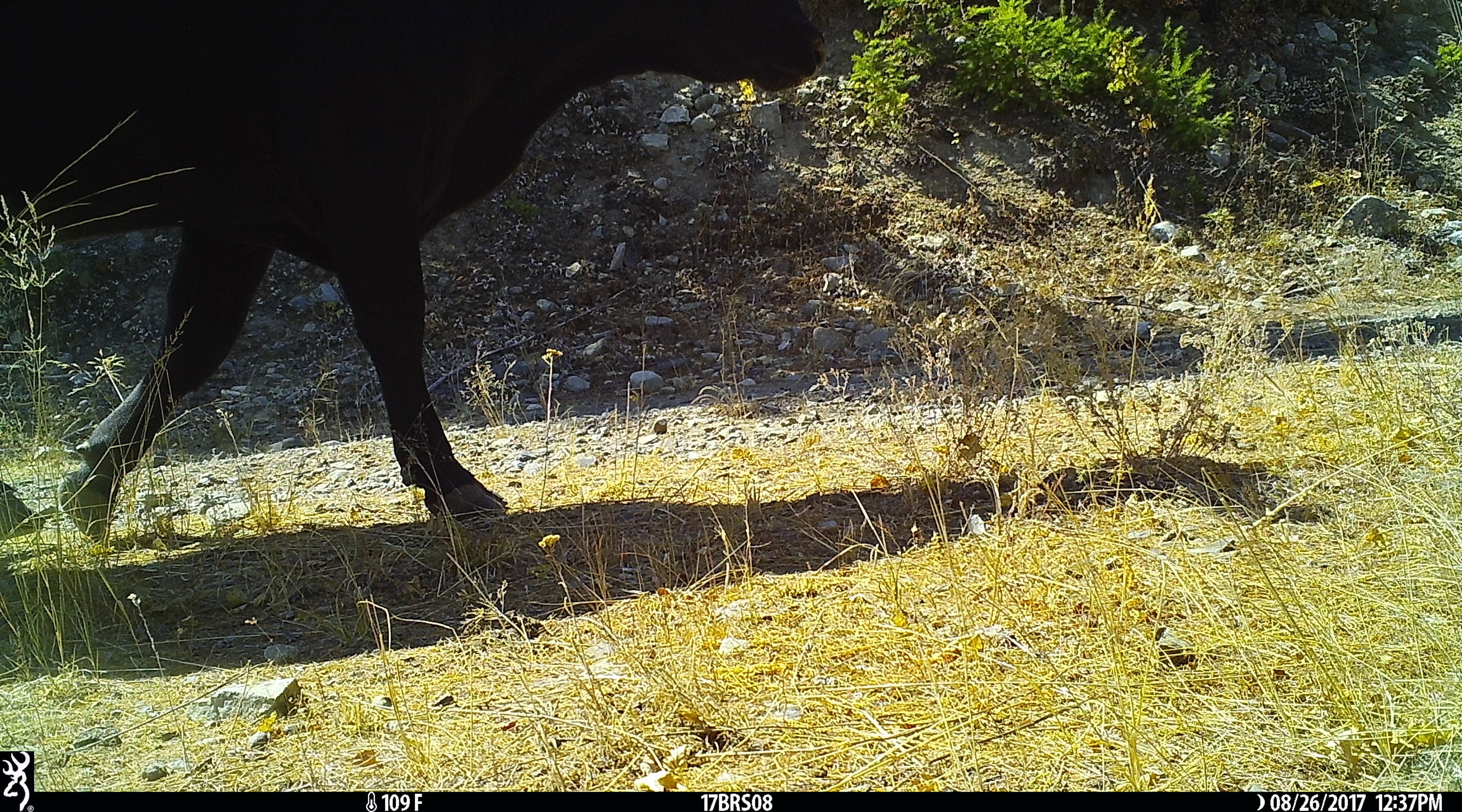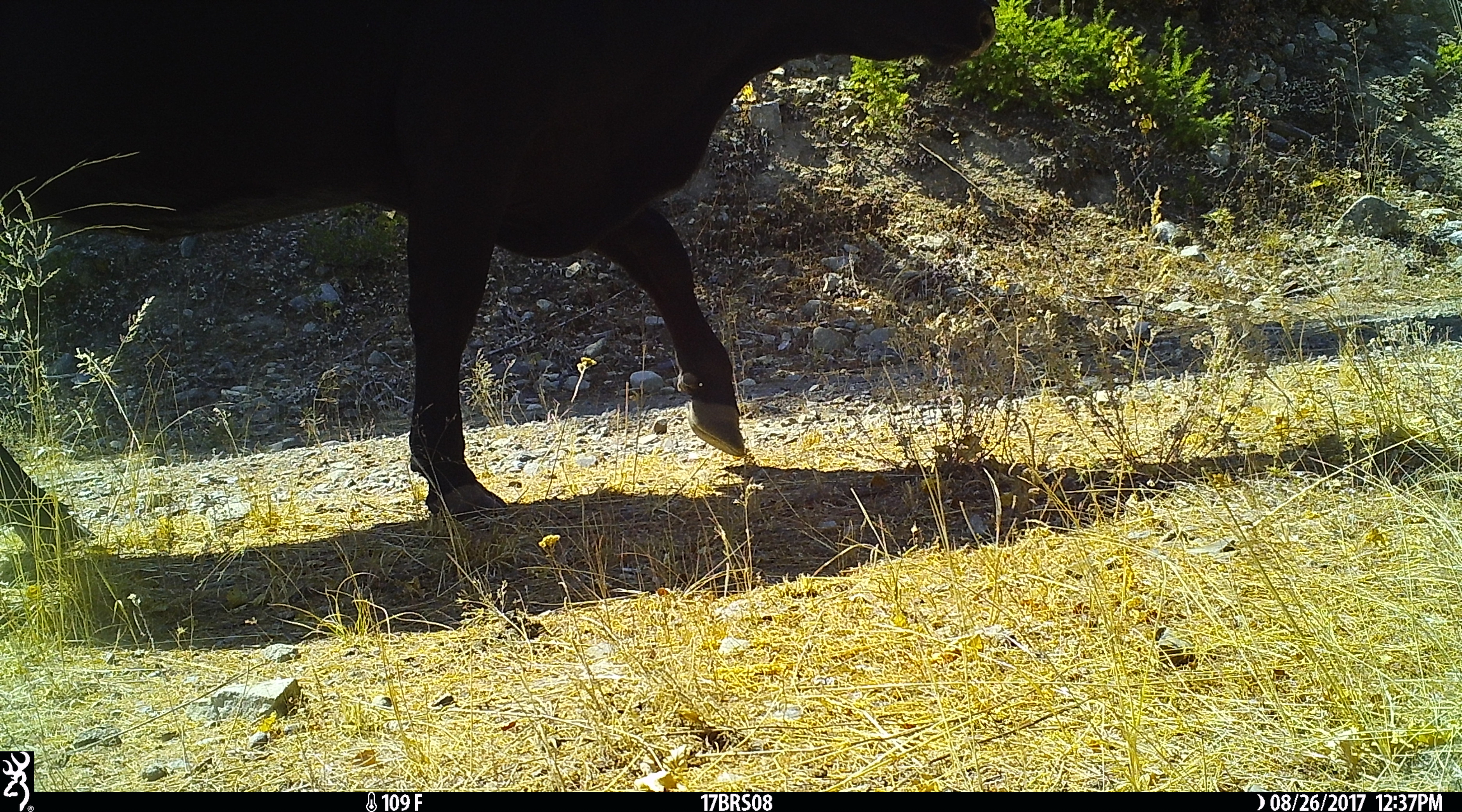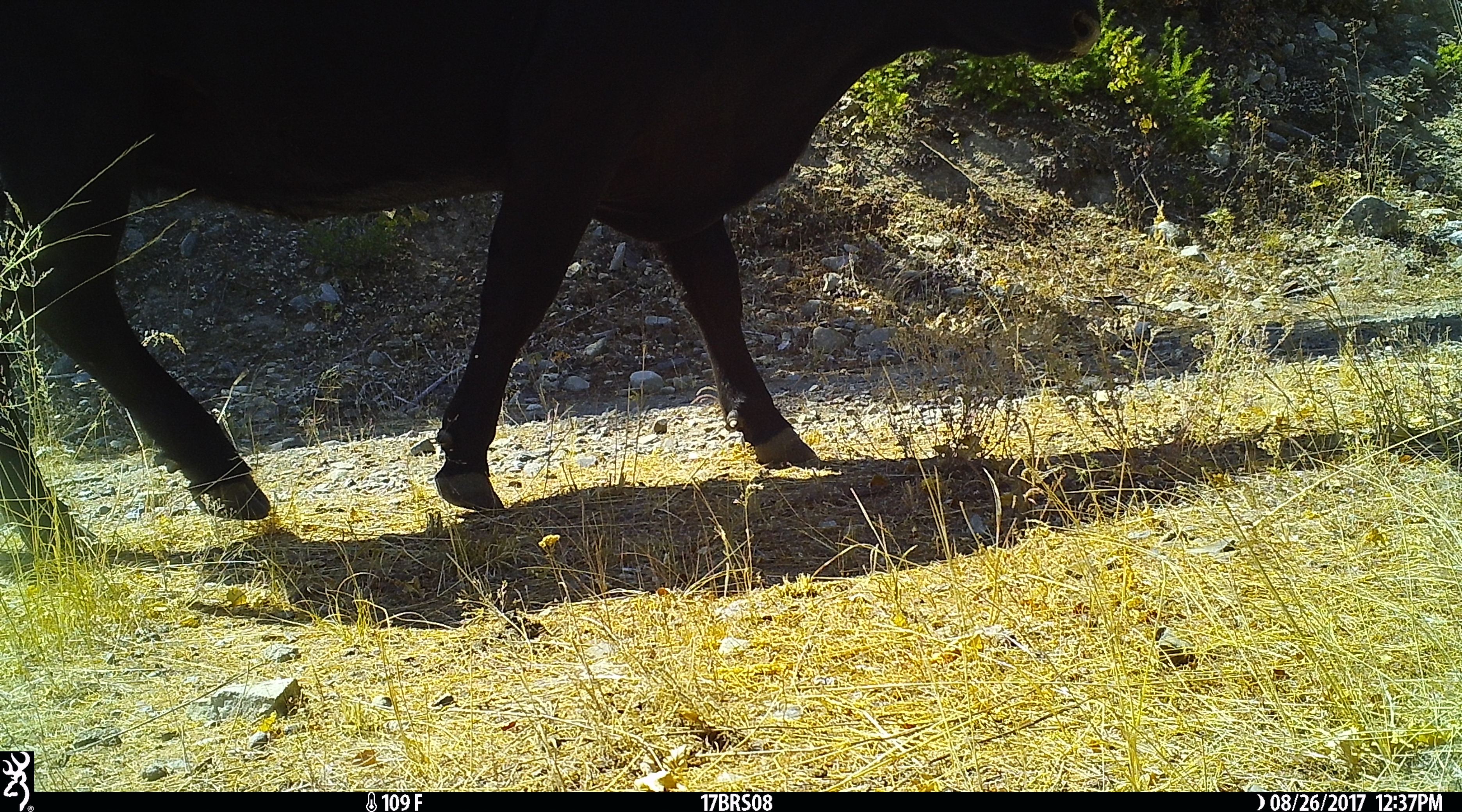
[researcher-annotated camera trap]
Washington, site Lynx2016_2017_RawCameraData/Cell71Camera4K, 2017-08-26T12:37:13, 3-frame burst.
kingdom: Animalia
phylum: Chordata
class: Mammalia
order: Artiodactyla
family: Bovidae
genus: Bos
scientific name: Bos taurus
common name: domestic cattle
Domestic cattle (Bos taurus). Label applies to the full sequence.